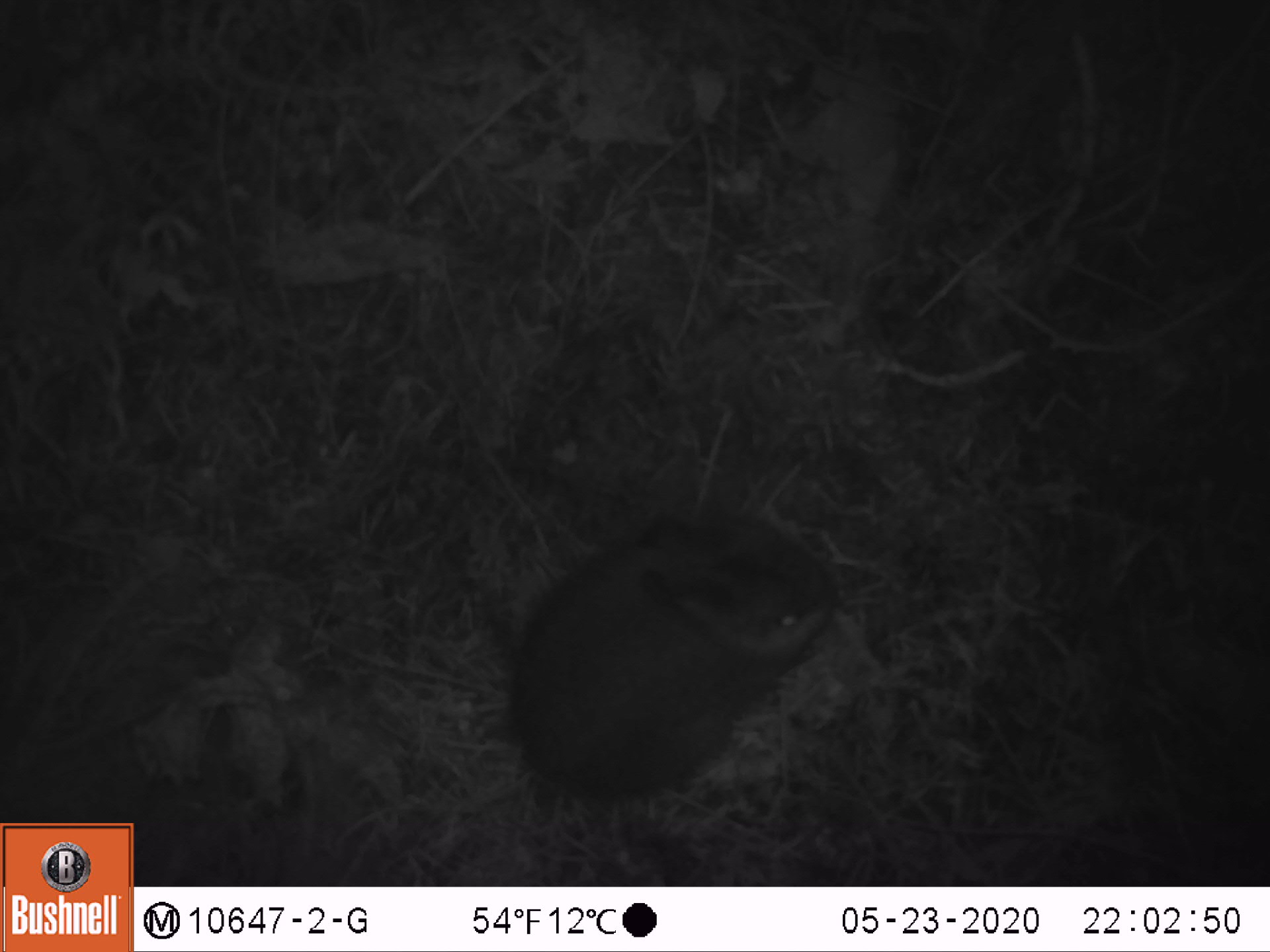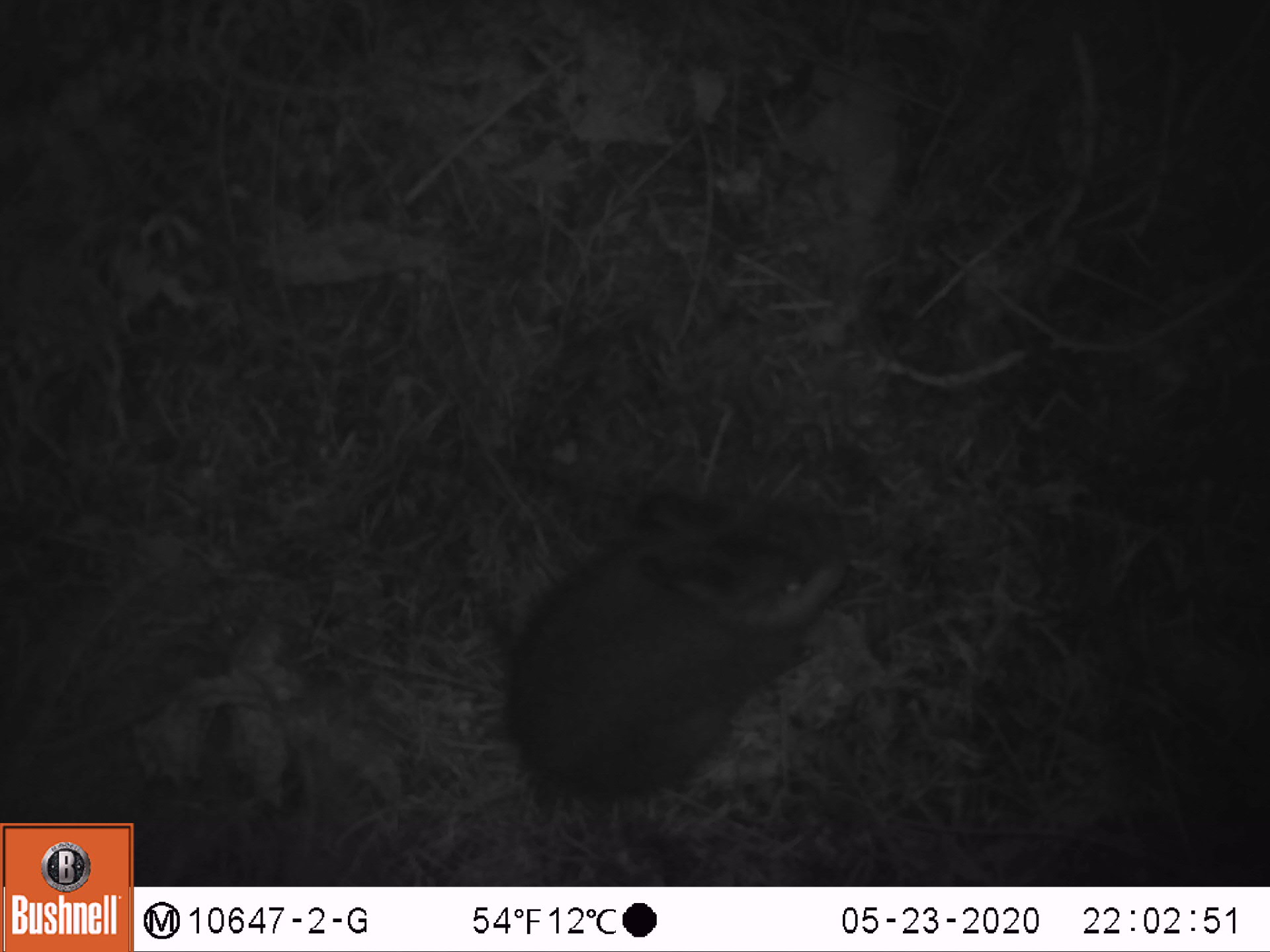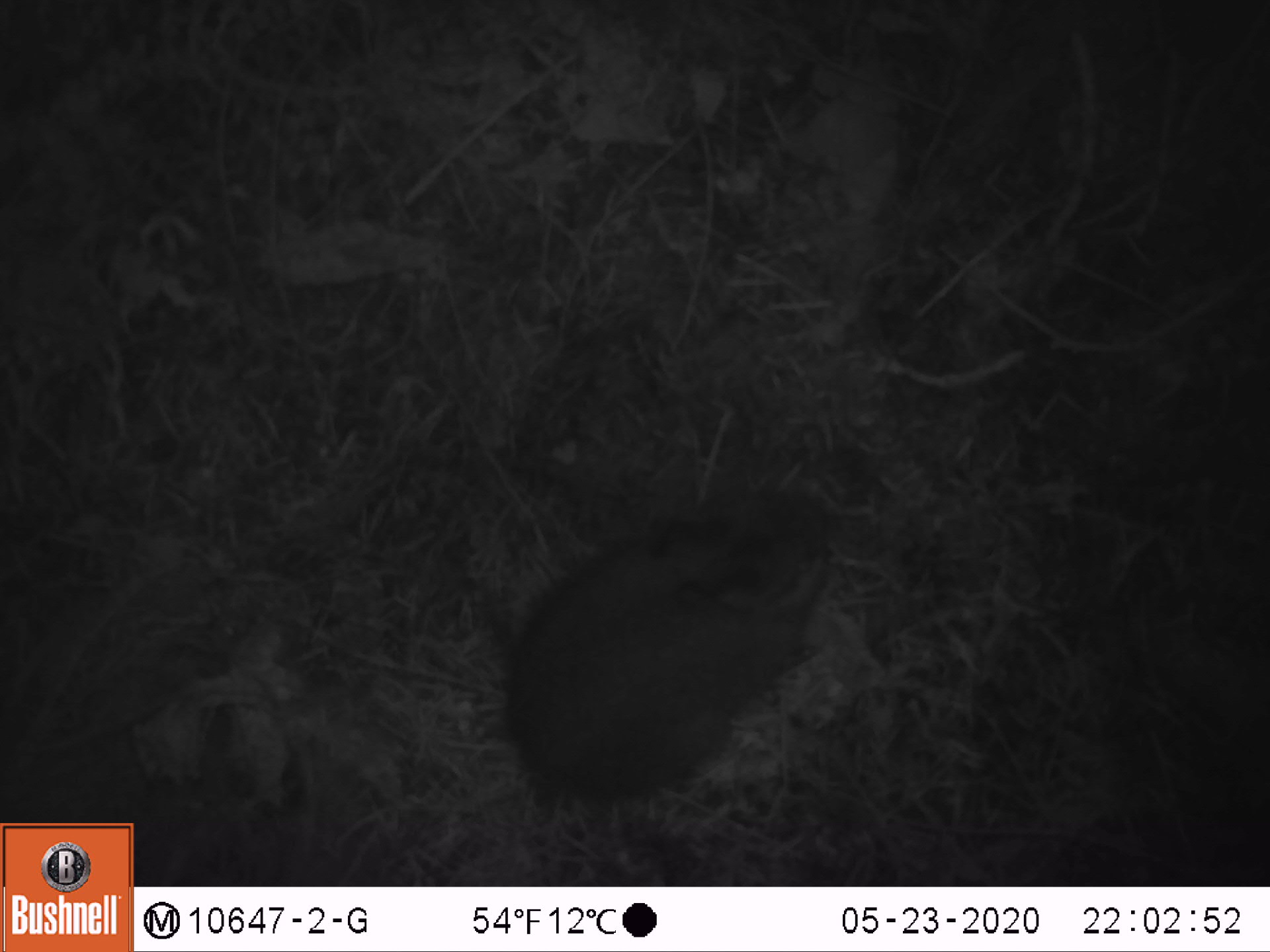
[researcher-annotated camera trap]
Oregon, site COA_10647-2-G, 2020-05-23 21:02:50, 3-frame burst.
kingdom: Animalia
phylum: Chordata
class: Mammalia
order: Lagomorpha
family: Leporidae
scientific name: Leporidae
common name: hares and rabbits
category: leporidae family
Leporidae family (hares and rabbits) (Leporidae).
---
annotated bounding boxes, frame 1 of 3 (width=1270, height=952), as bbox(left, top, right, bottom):
leporidae family: bbox(507, 502, 843, 808)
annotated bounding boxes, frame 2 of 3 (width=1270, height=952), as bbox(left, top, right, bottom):
leporidae family: bbox(511, 474, 856, 806)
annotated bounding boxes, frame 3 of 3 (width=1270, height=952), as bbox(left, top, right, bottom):
leporidae family: bbox(500, 477, 841, 808)